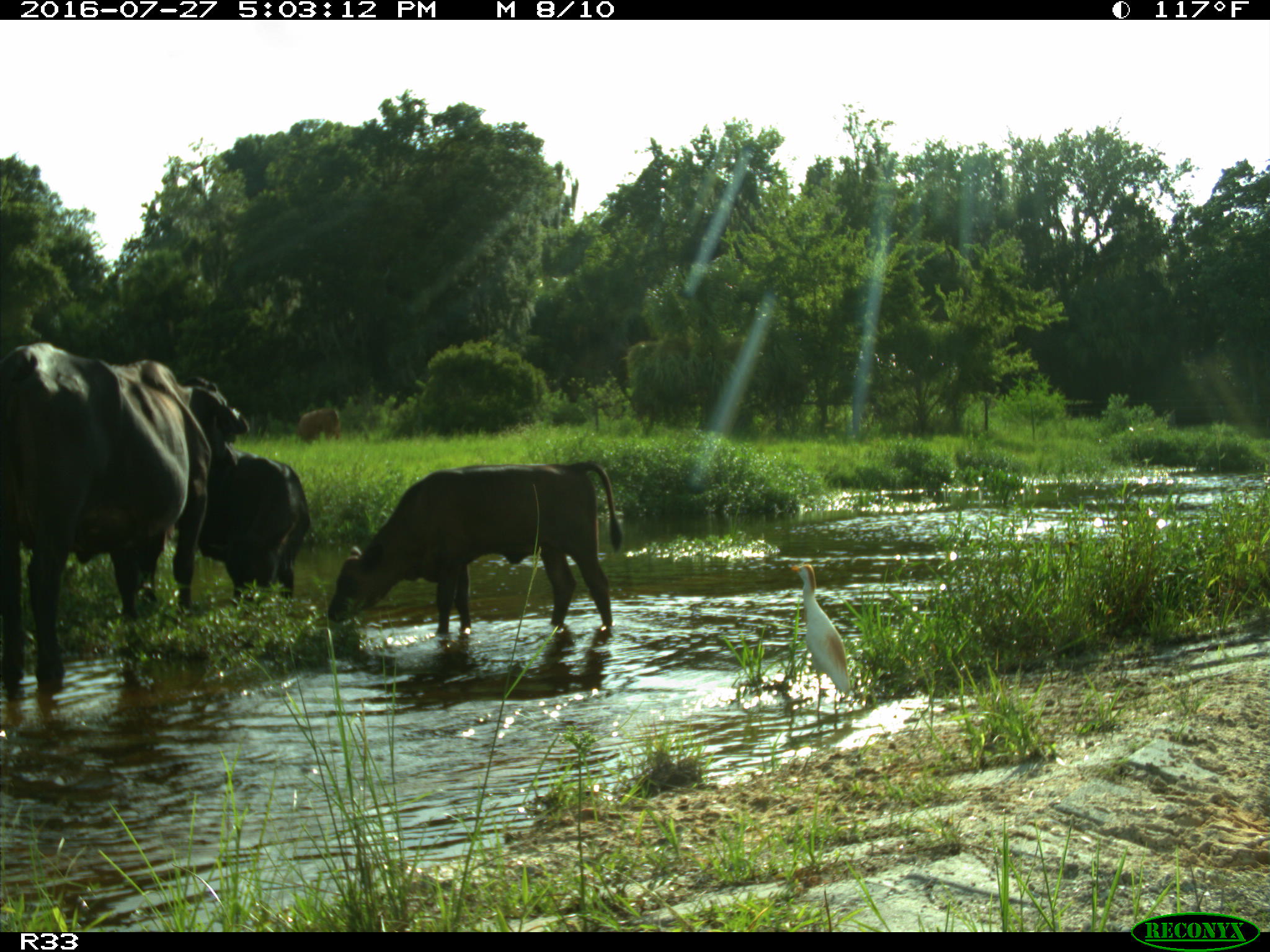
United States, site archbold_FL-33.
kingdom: Animalia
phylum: Chordata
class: Mammalia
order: Artiodactyla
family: Bovidae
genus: Bos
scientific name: Bos taurus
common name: domestic cow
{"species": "Bos taurus (domestic cow)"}